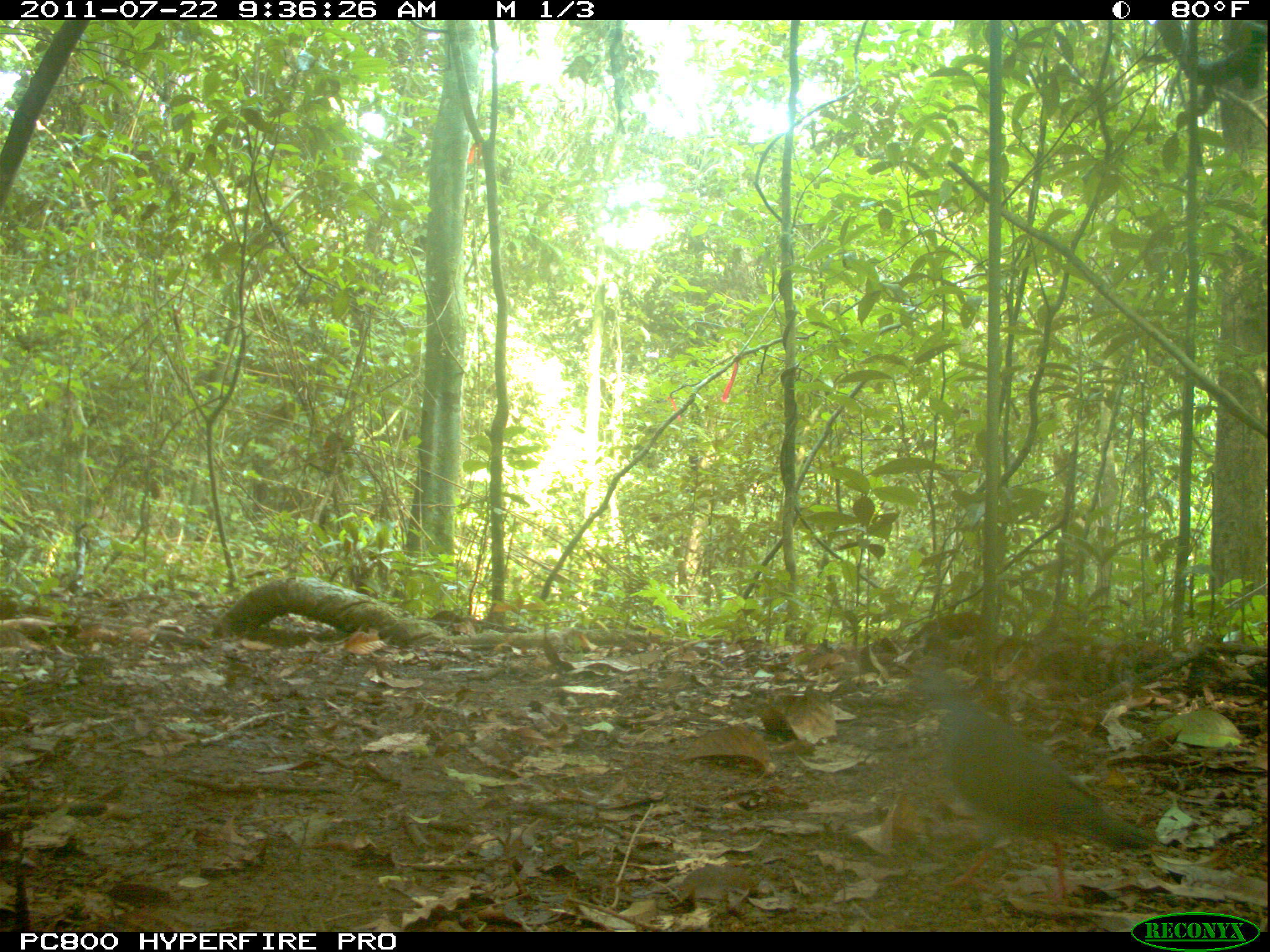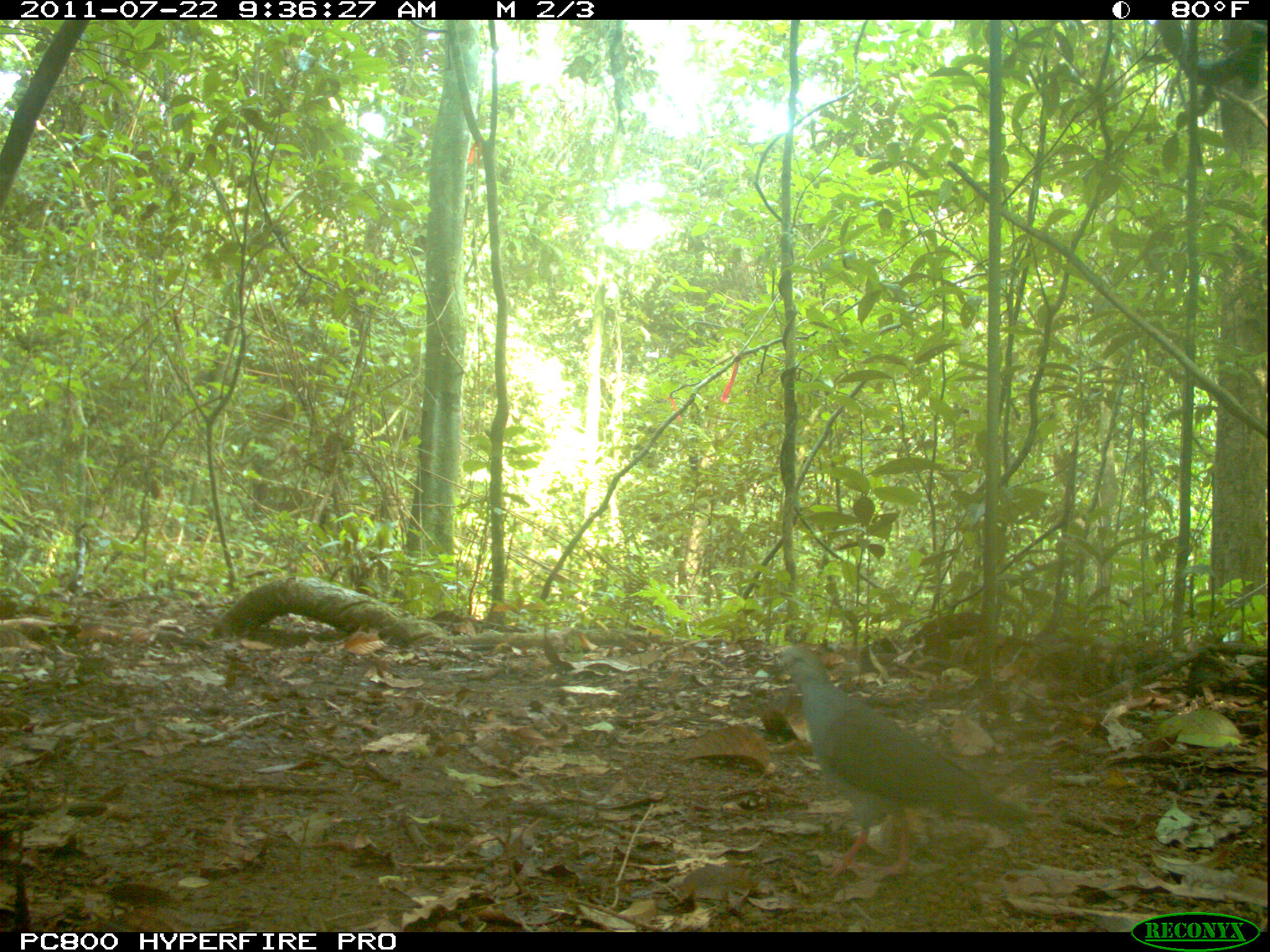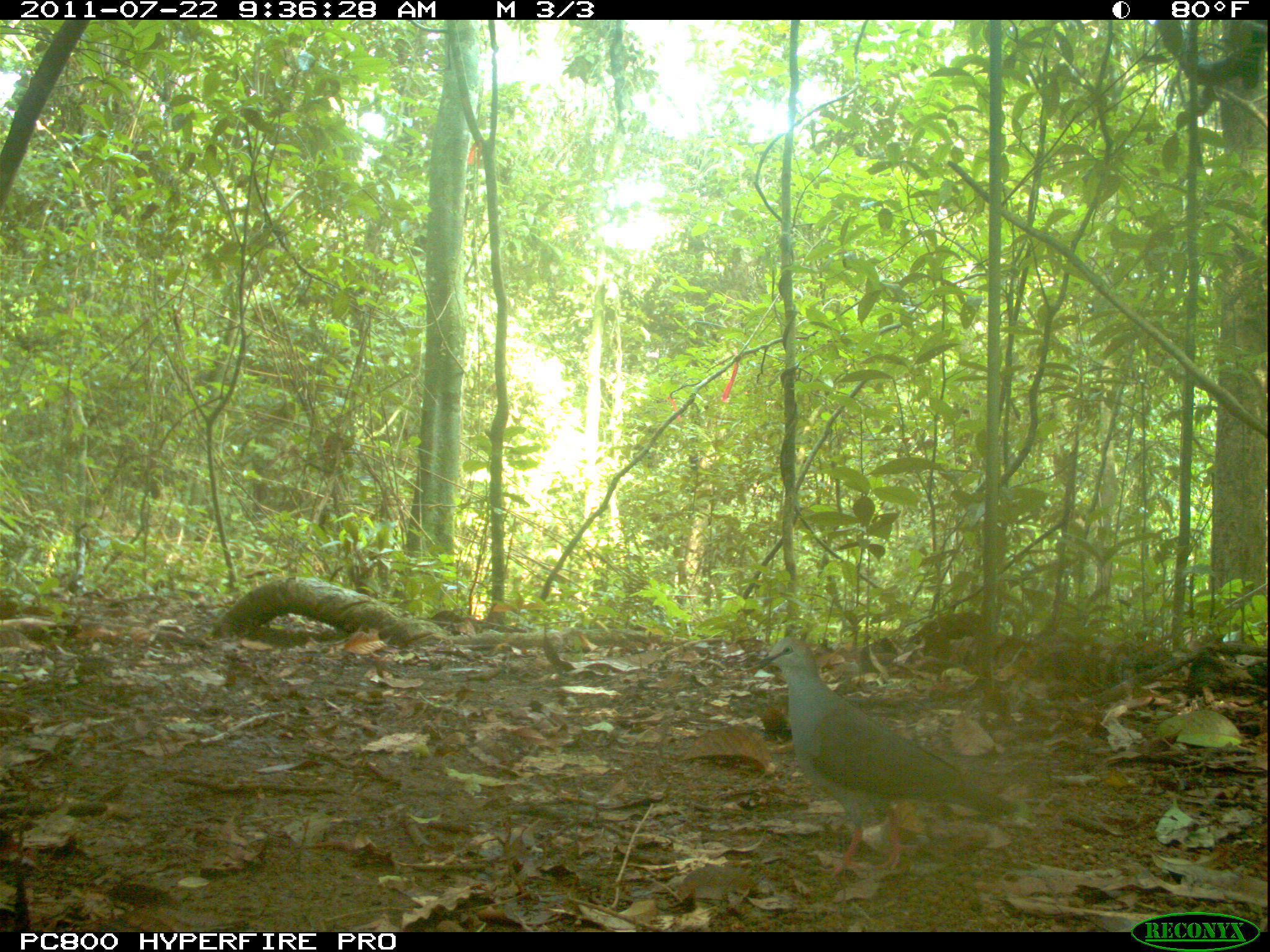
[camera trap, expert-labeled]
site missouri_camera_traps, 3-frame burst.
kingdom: Animalia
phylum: Chordata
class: Aves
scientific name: Aves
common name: bird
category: bird spec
Bird spec (bird) (Aves). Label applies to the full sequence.